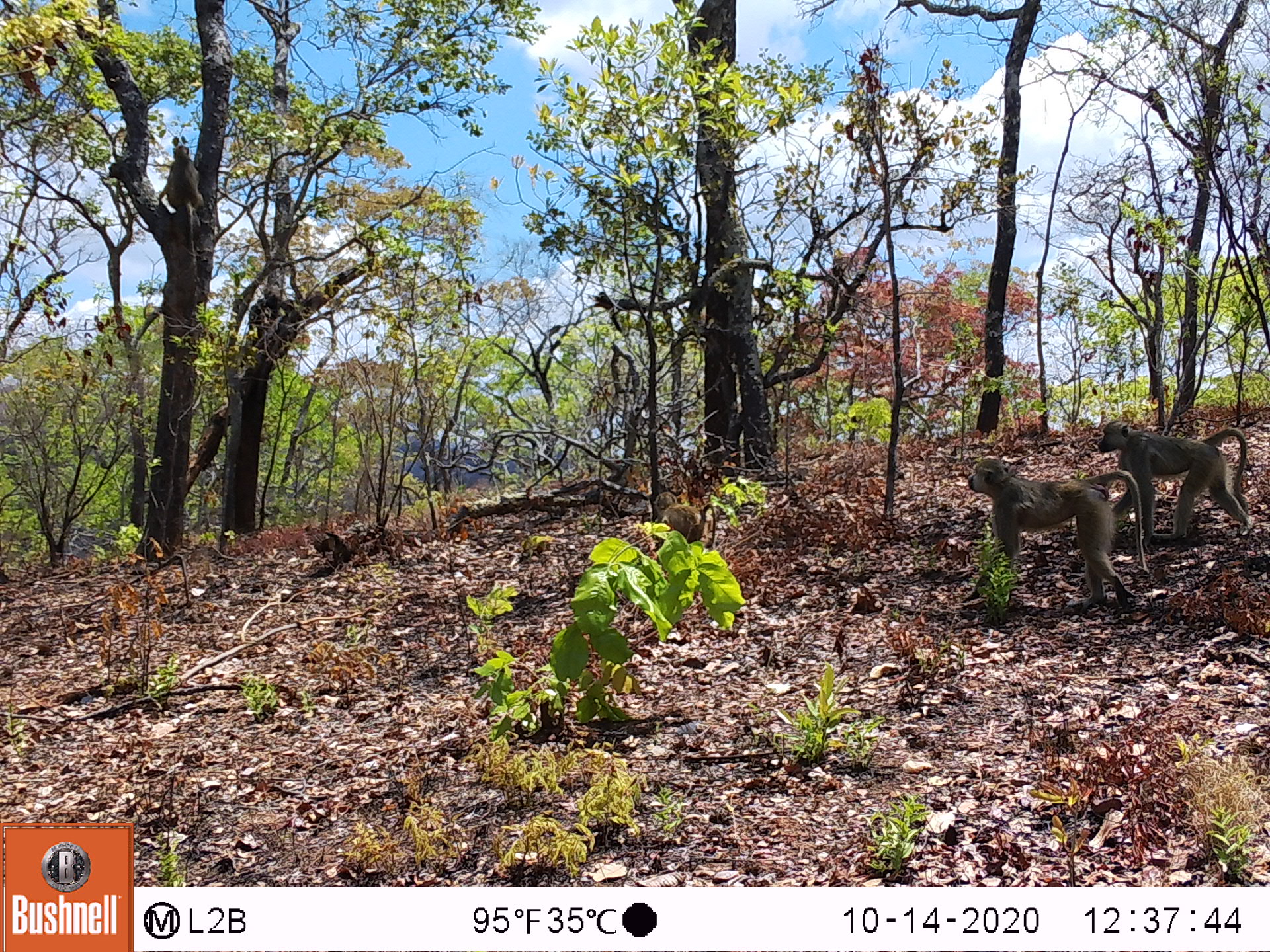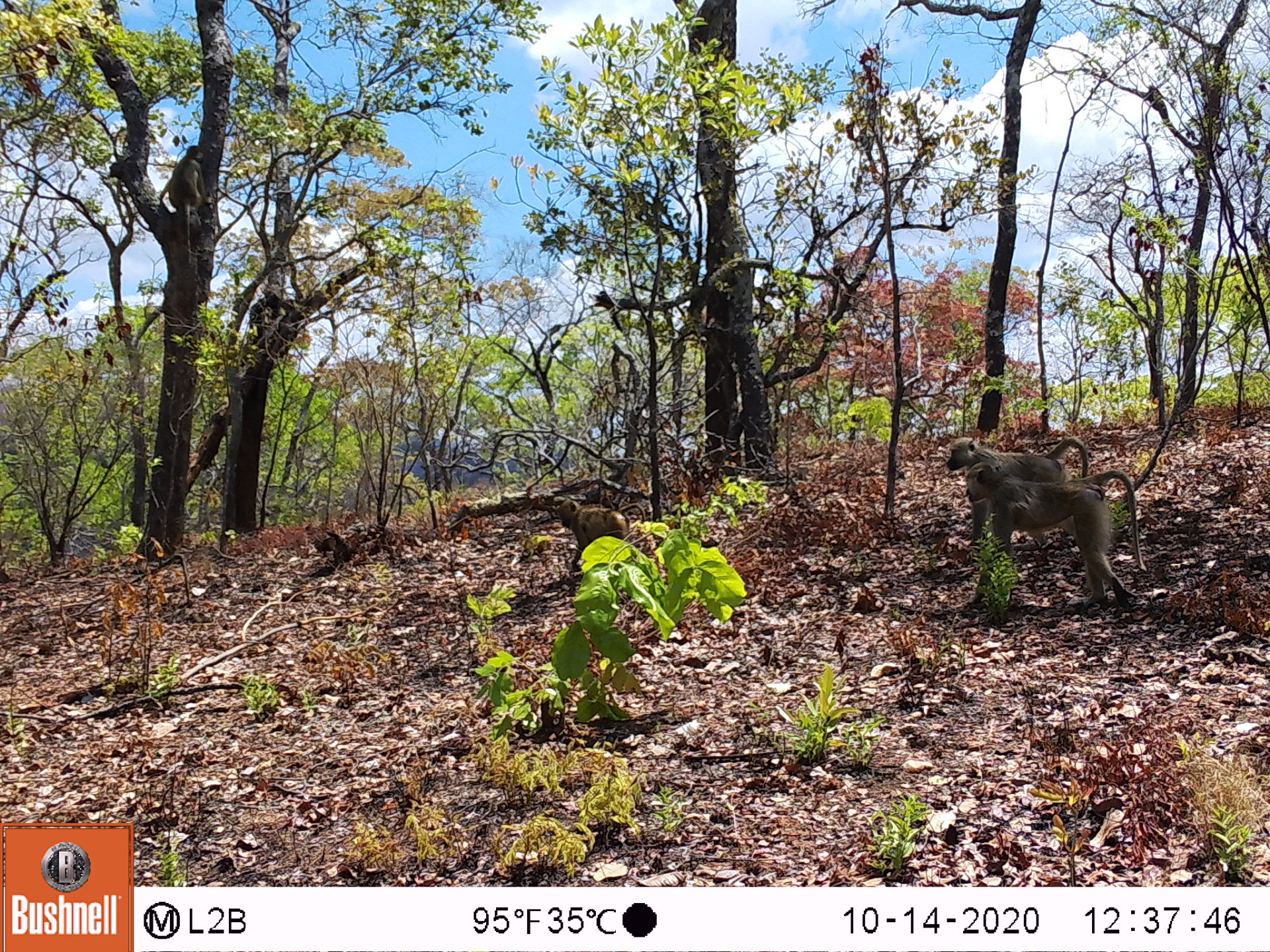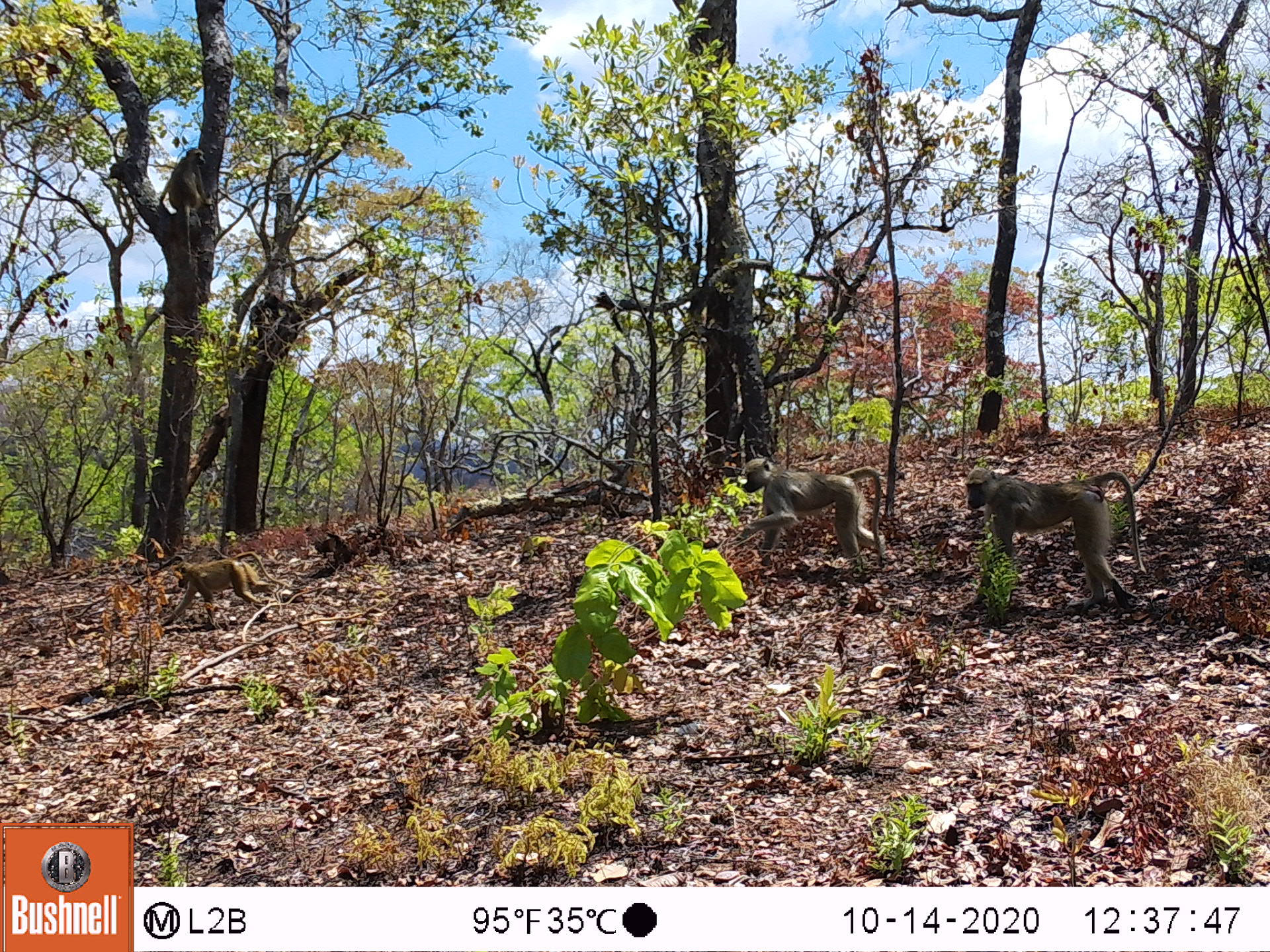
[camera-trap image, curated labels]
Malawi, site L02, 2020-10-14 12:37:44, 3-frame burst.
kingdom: Animalia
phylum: Chordata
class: Mammalia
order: Primates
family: Cercopithecidae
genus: Papio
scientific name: Papio cynocephalus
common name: yellow baboon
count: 4